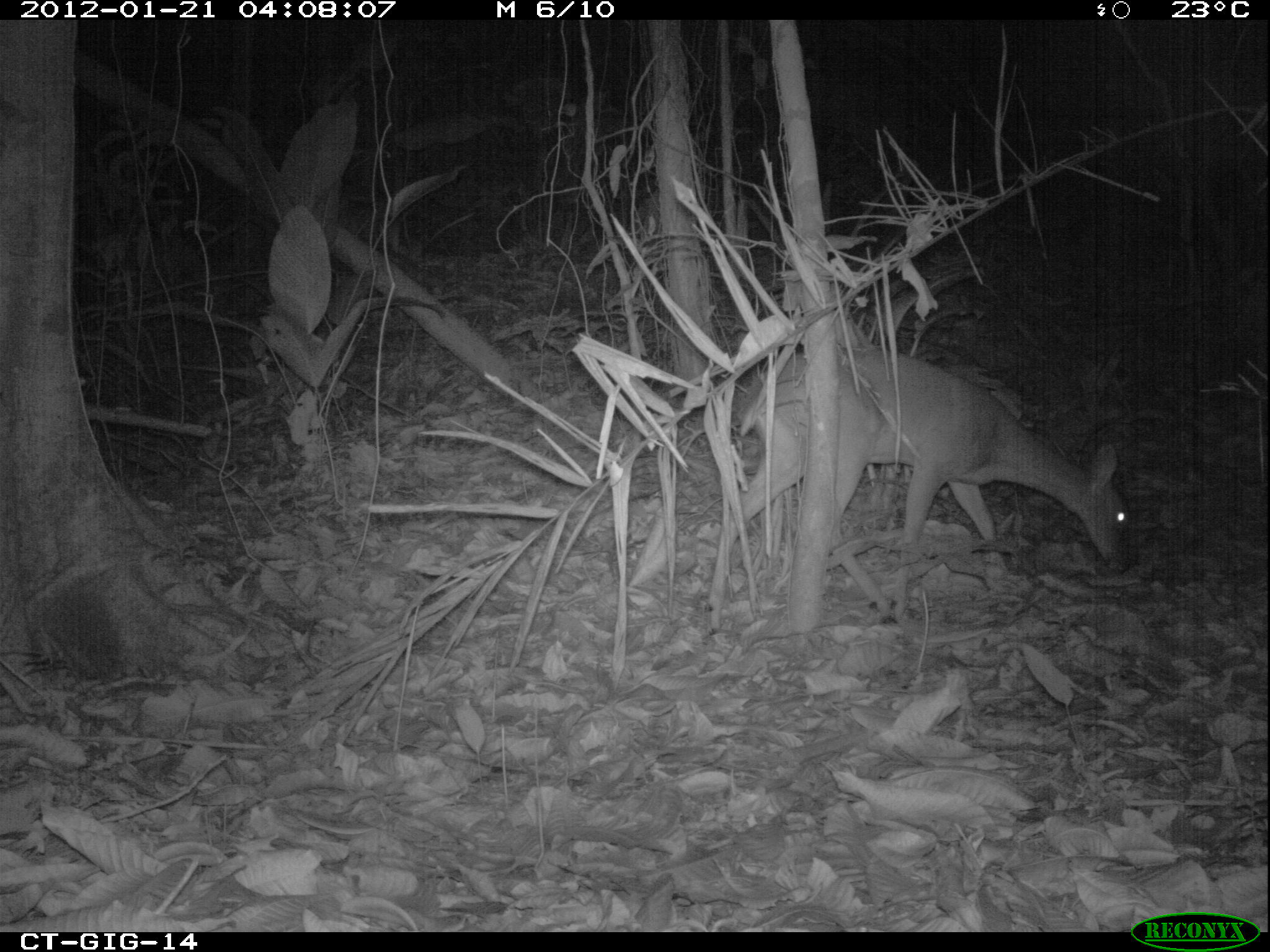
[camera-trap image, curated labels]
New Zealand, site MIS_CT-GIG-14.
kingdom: Animalia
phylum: Chordata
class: Mammalia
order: Artiodactyla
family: Cervidae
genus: Odocoileus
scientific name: Odocoileus virginianus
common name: white-tailed deer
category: white tailed deer